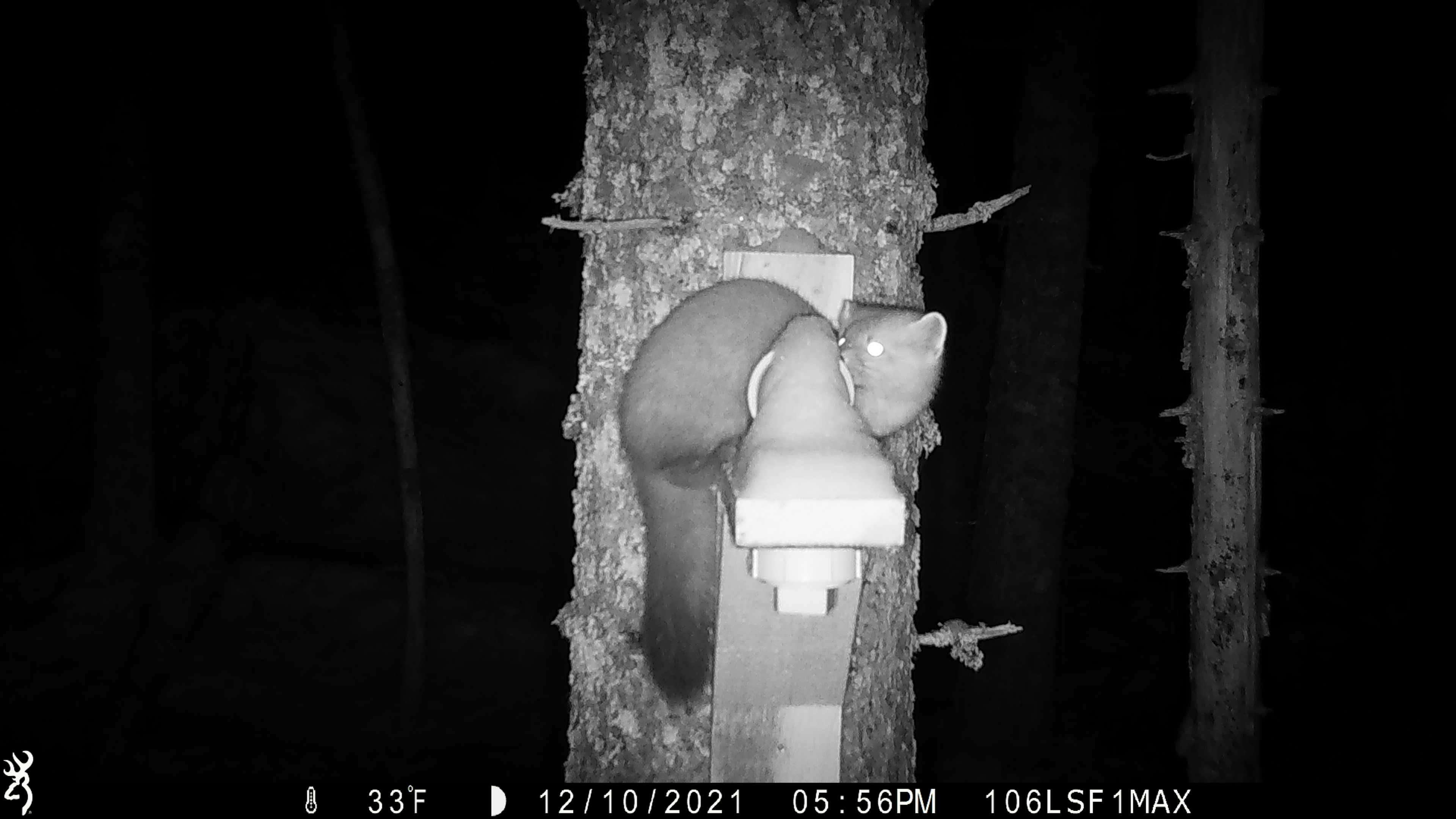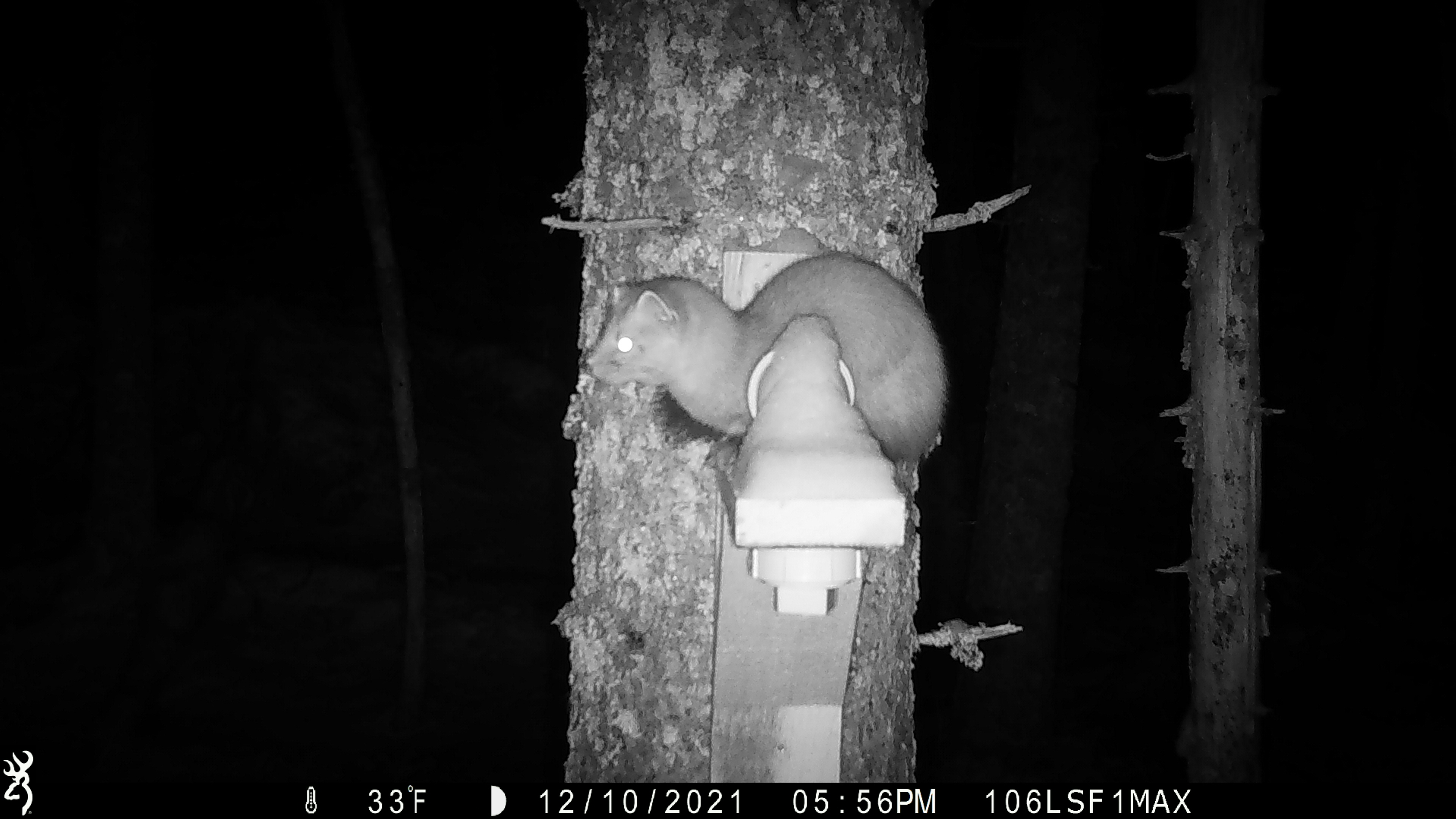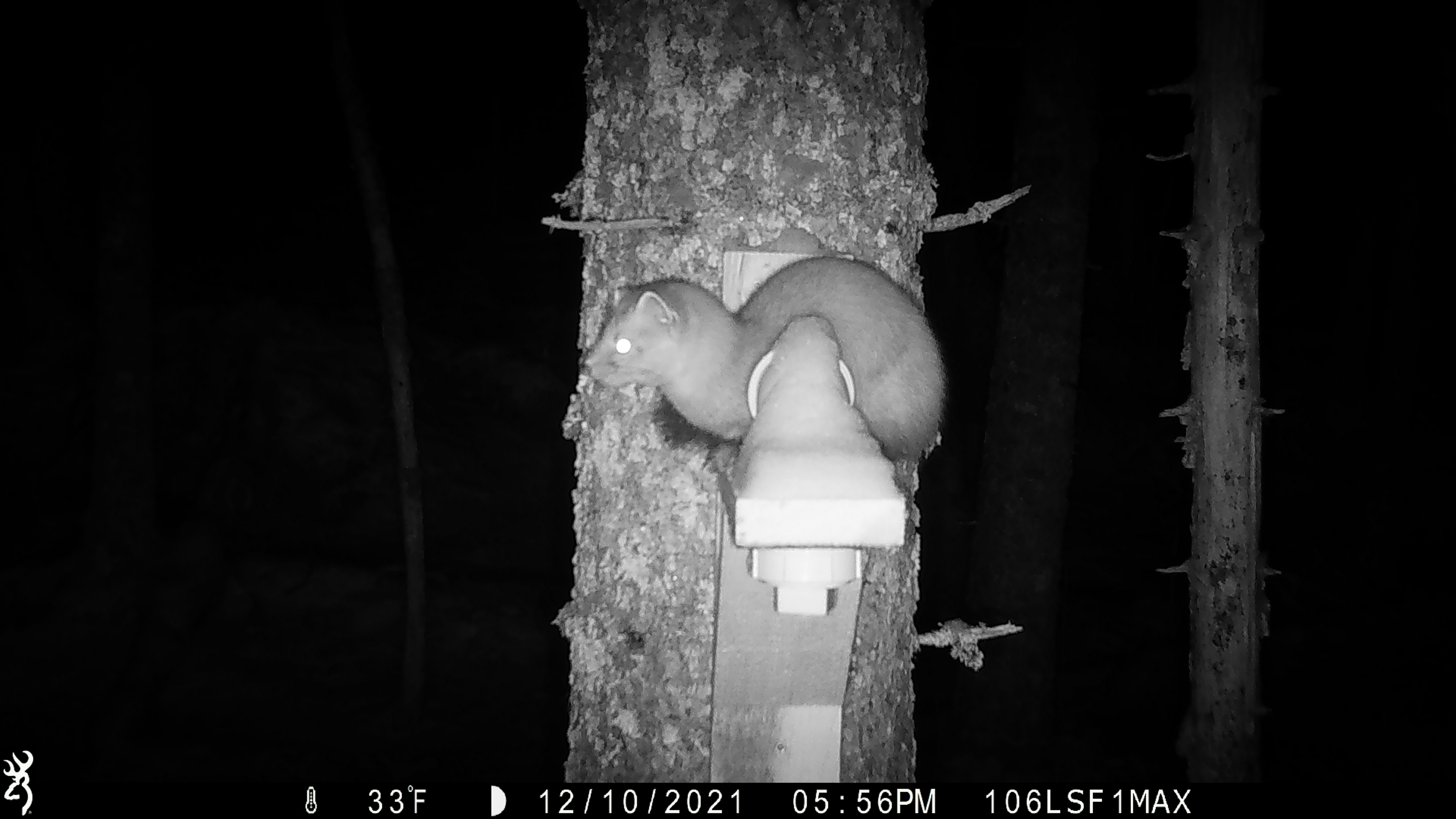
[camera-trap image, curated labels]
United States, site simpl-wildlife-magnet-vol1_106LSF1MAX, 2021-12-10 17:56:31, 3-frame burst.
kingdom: Animalia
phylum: Chordata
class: Mammalia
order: Carnivora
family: Mustelidae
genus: Martes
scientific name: Martes americana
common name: american marten